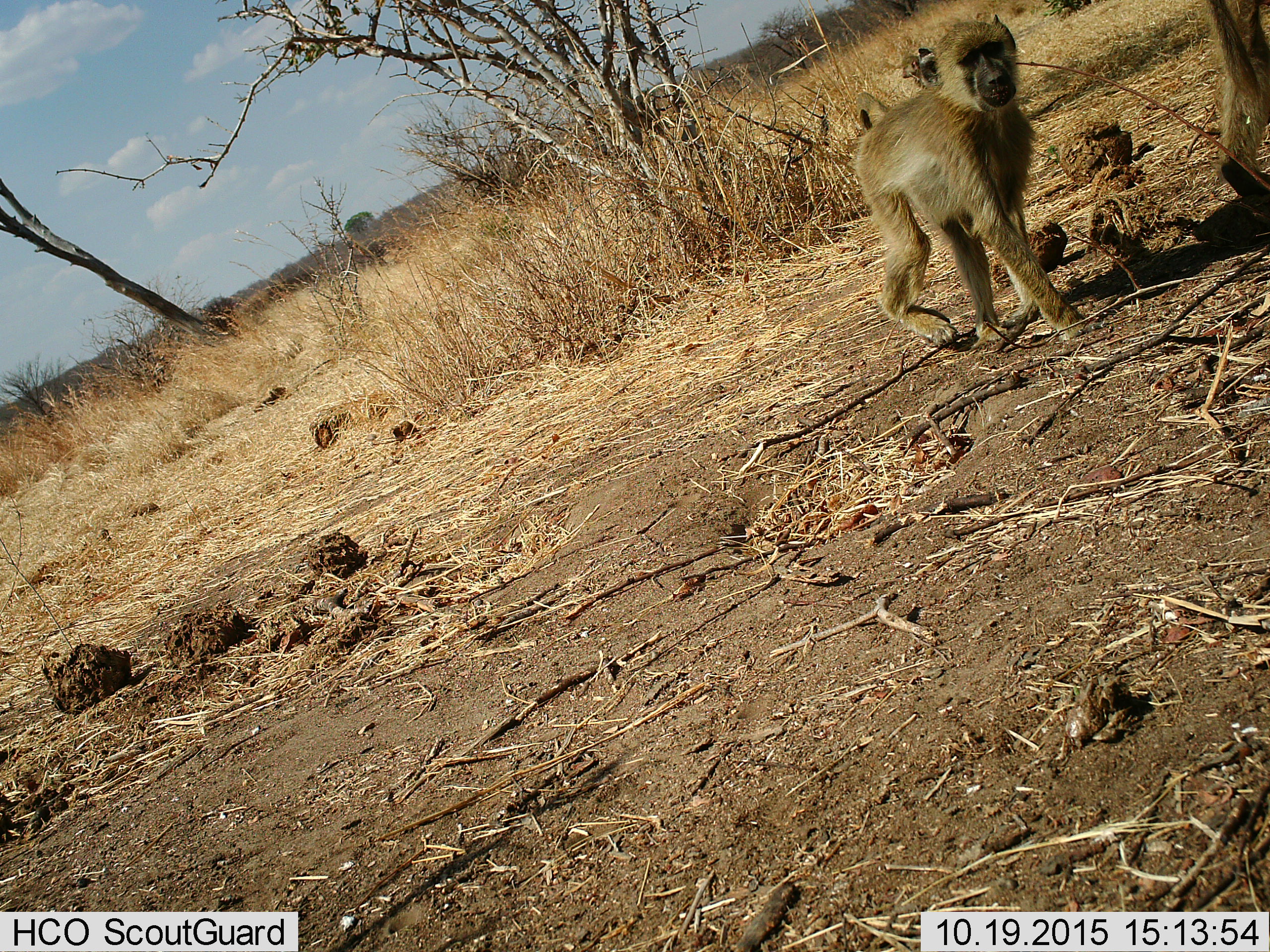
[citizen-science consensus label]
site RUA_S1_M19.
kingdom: Animalia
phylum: Chordata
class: Mammalia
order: Primates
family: Cercopithecidae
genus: Papio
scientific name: Papio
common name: baboon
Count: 2.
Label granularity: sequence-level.